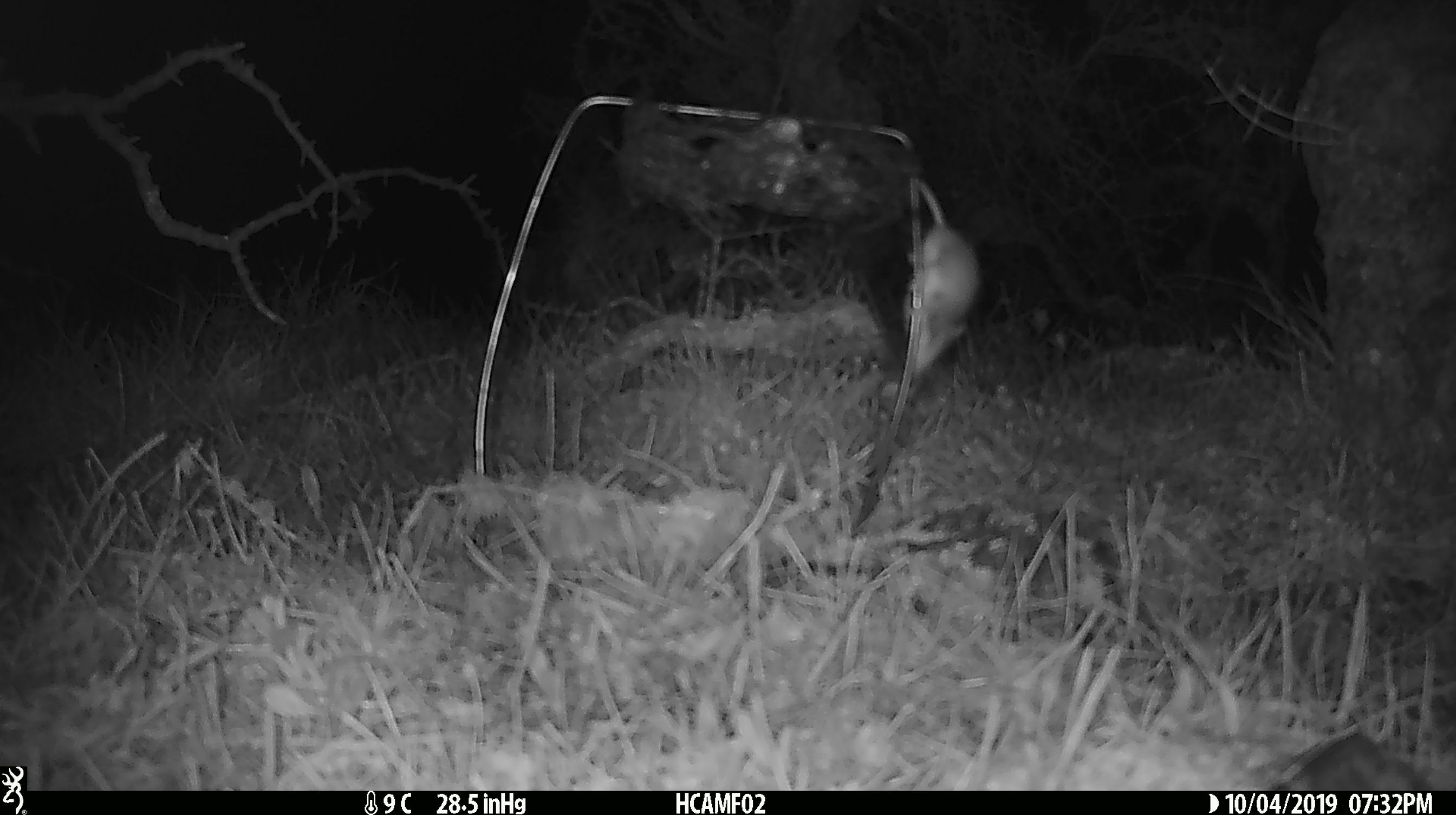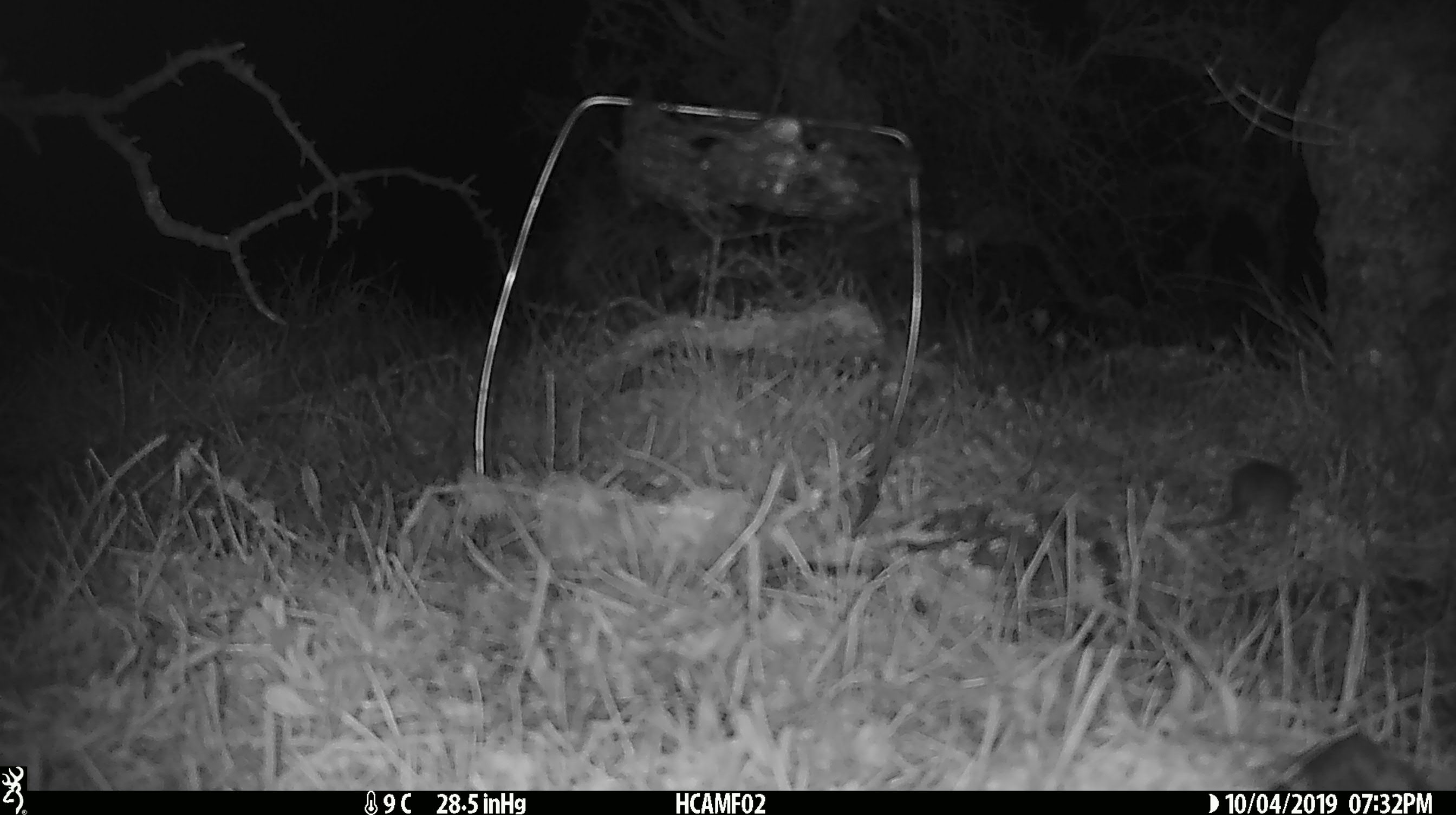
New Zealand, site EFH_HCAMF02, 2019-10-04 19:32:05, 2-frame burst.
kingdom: Animalia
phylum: Chordata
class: Mammalia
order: Rodentia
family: Muridae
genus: Mus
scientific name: Mus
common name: mouse